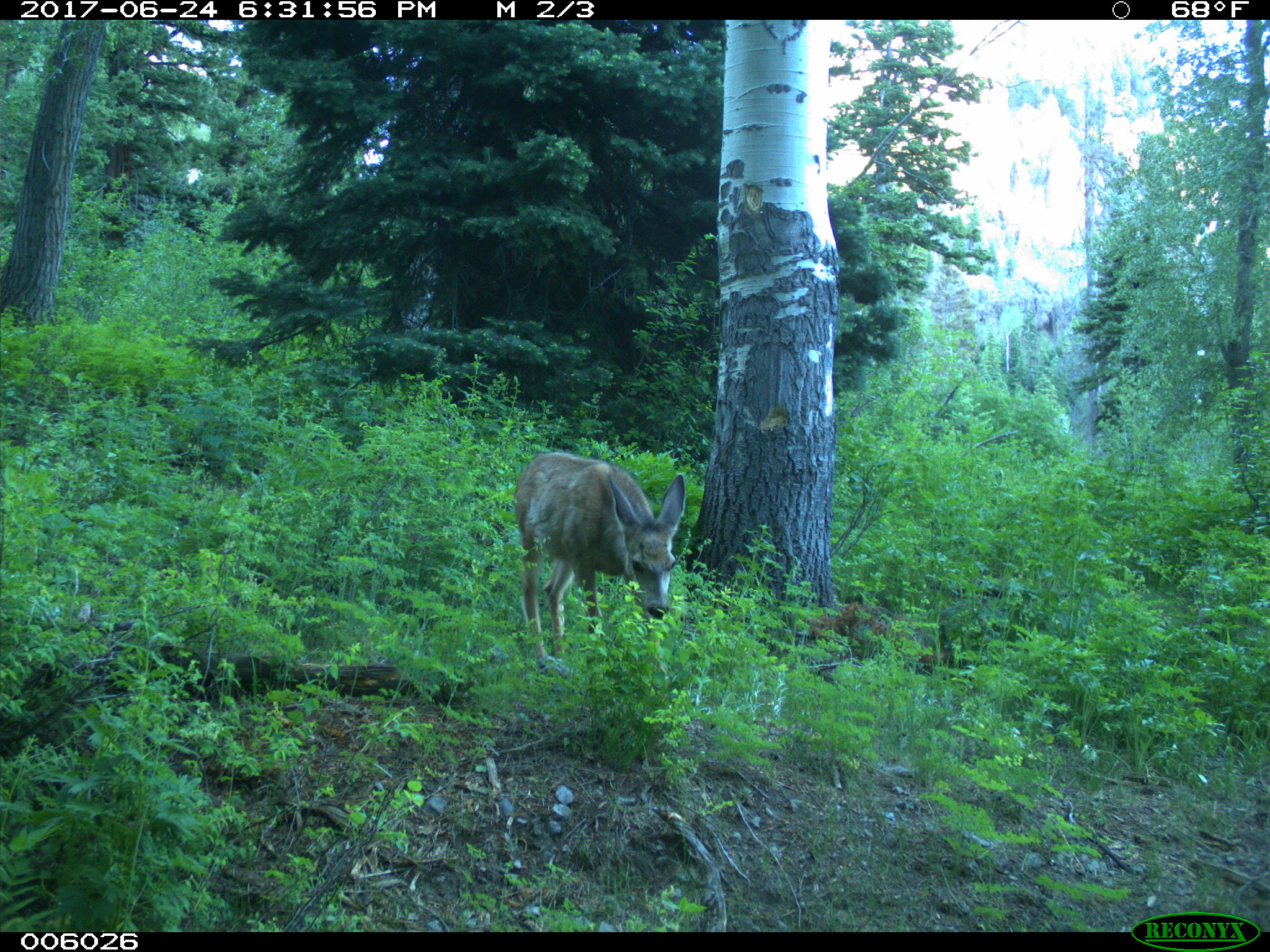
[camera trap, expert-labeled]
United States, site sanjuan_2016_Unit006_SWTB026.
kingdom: Animalia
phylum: Chordata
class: Mammalia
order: Artiodactyla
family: Cervidae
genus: Odocoileus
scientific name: Odocoileus hemionus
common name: mule deer